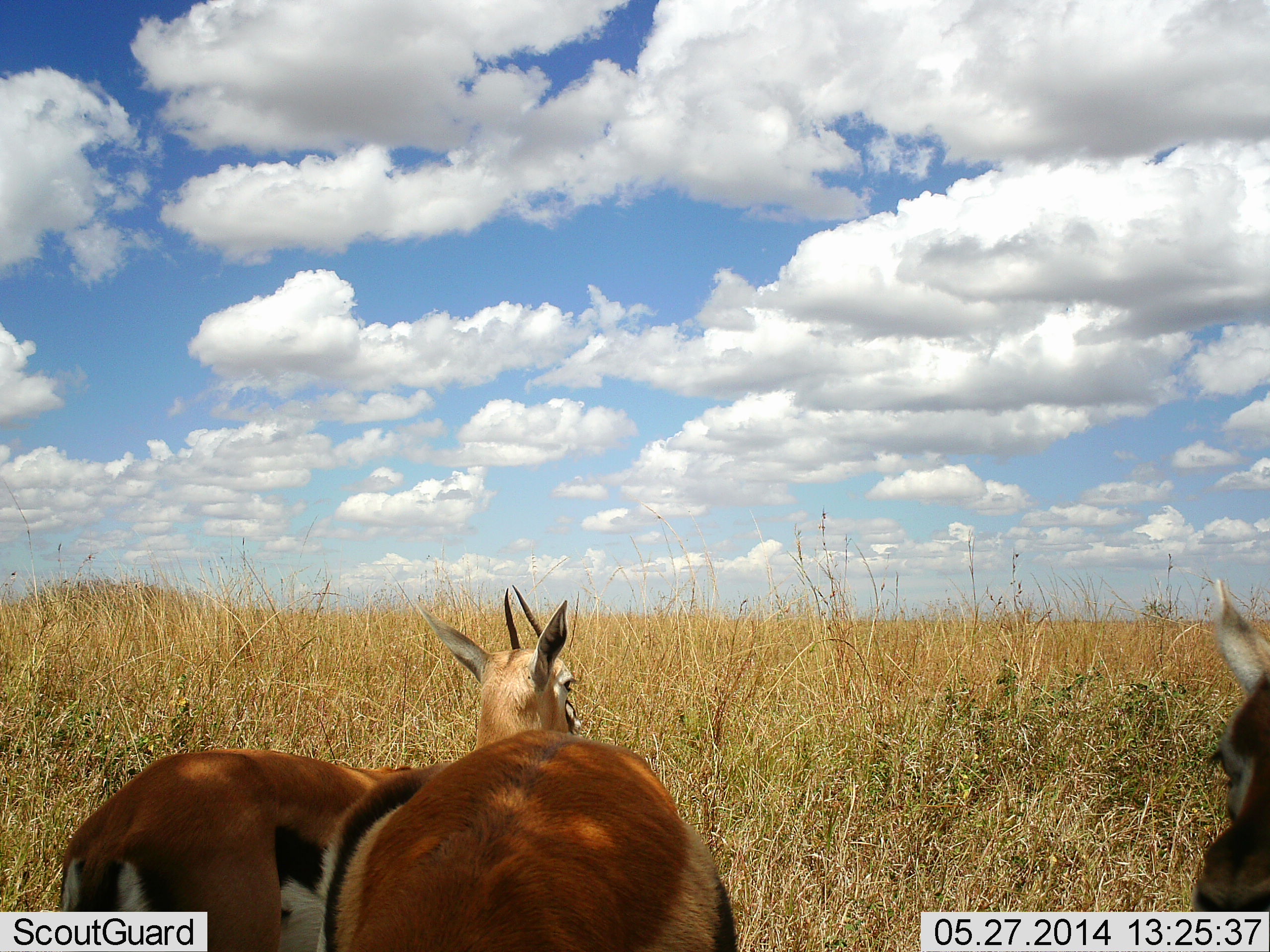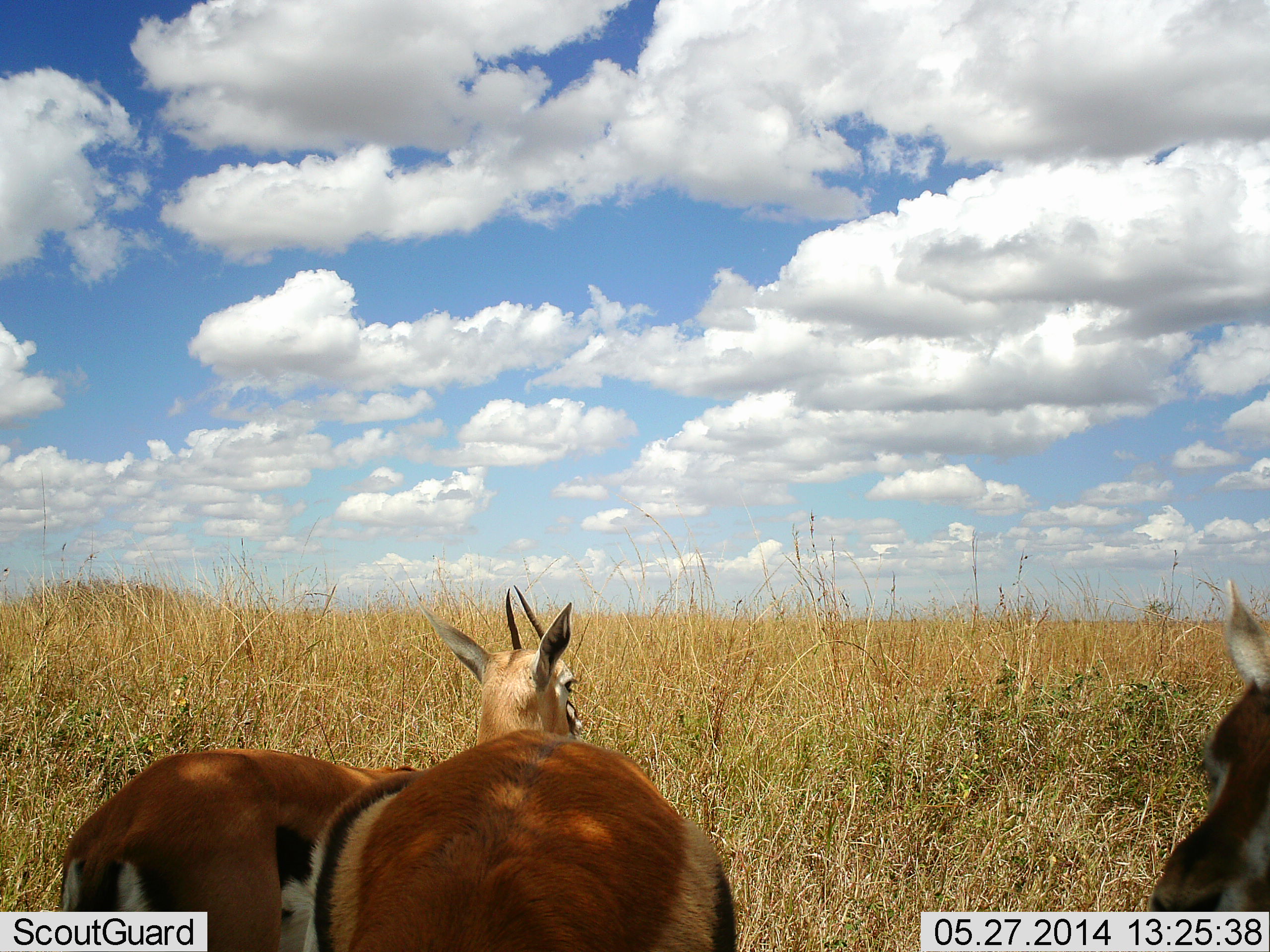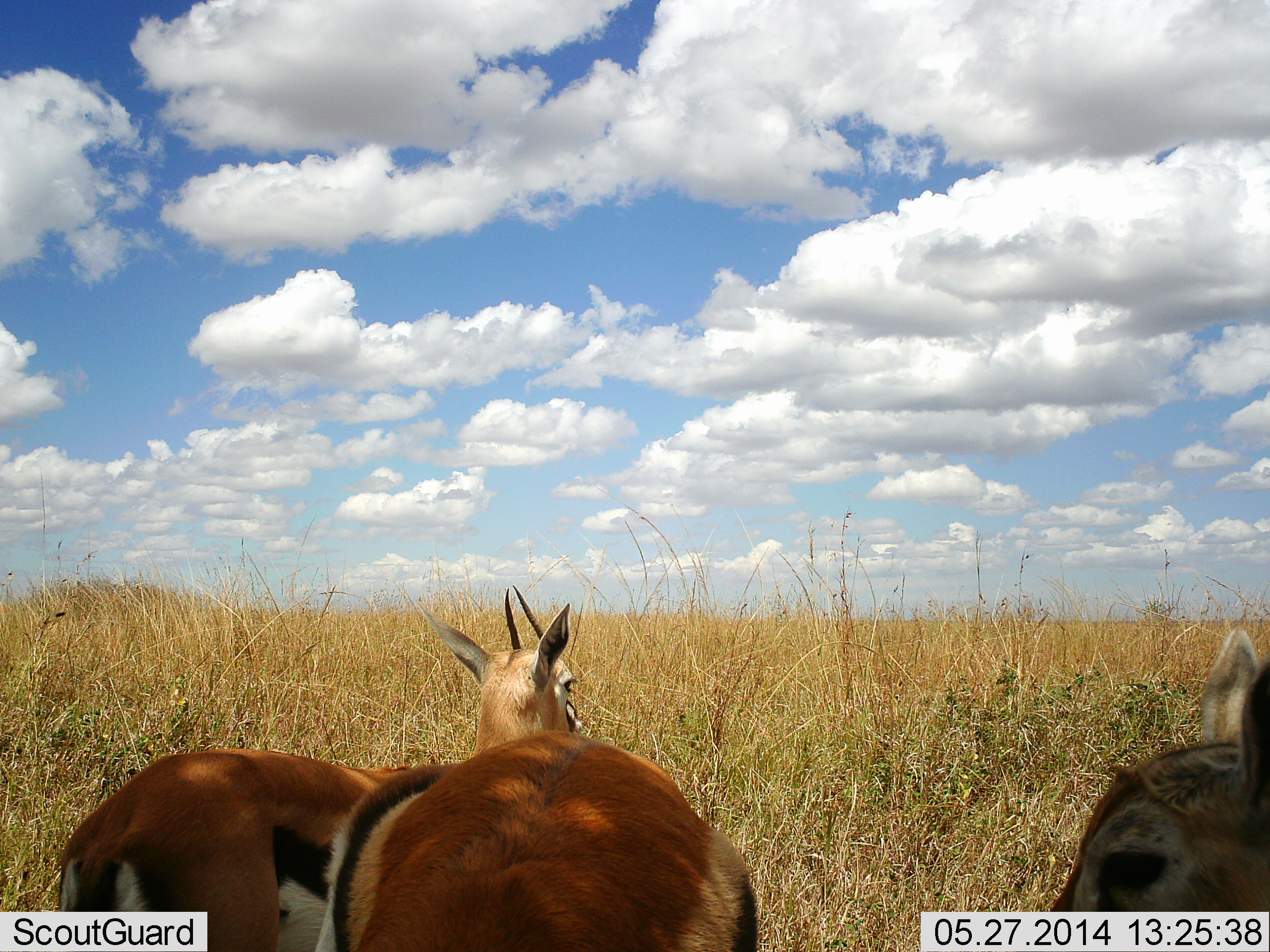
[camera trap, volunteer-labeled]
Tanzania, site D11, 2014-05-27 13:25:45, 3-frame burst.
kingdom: Animalia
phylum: Chordata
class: Mammalia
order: Artiodactyla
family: Bovidae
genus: Eudorcas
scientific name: Eudorcas thomsonii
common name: thomson's gazelle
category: gazellethomsons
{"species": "gazellethomsons (thomson's gazelle) (Eudorcas thomsonii)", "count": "3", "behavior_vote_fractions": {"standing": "80%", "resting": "0%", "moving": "10%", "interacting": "10%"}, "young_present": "10%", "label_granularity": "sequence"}